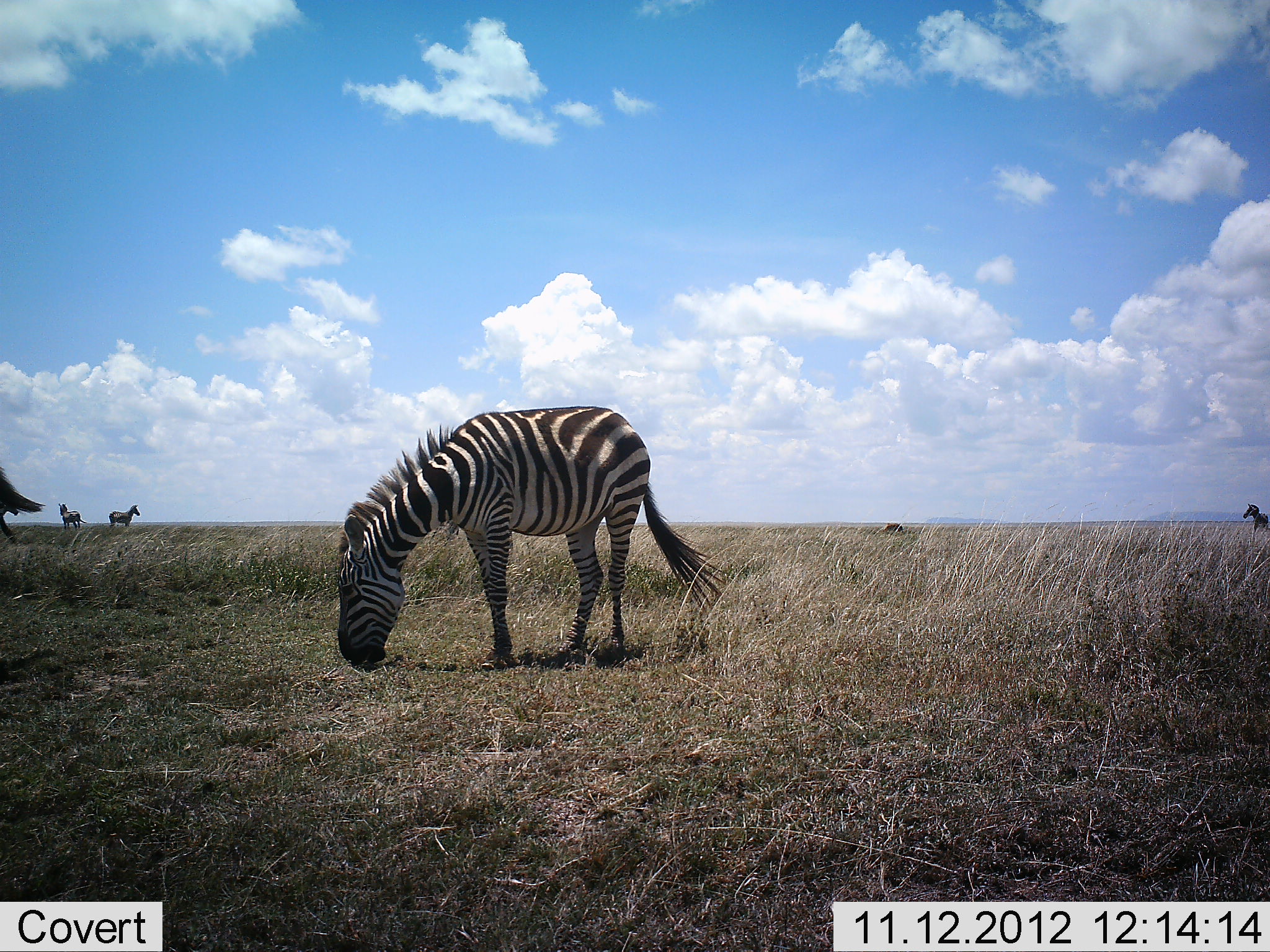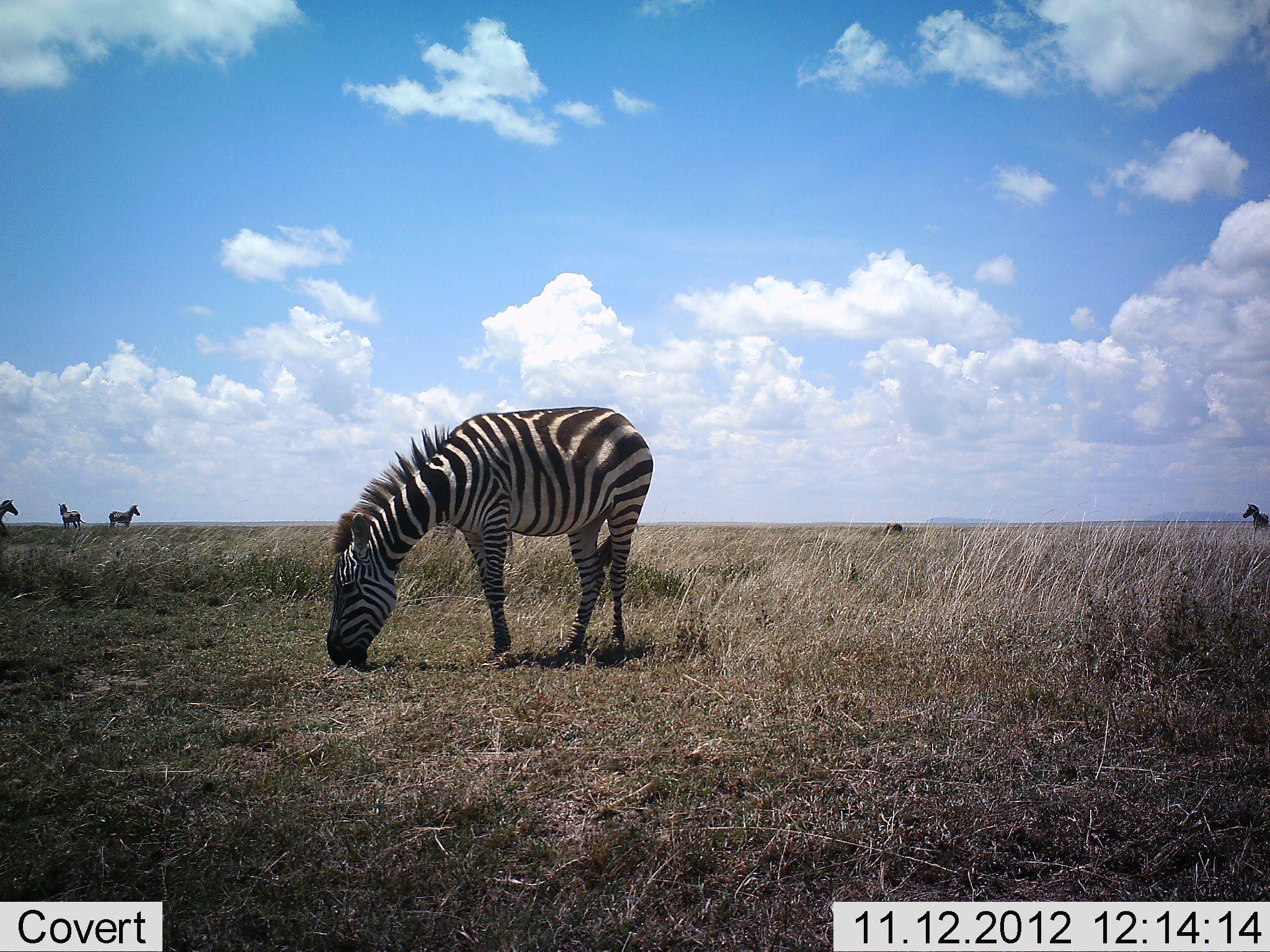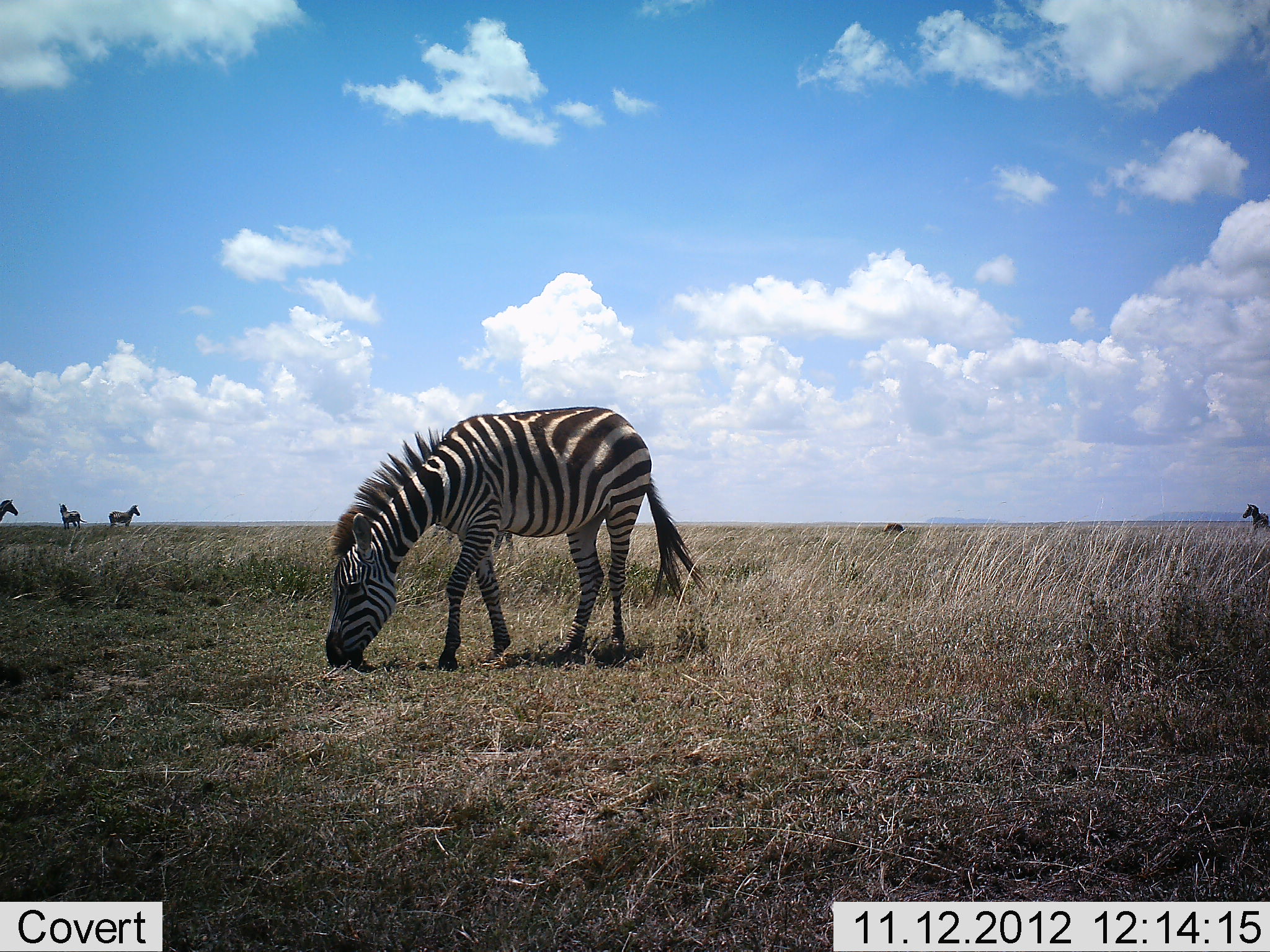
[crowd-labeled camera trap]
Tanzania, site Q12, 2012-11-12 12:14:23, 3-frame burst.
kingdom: Animalia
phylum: Chordata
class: Mammalia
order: Perissodactyla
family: Equidae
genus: Equus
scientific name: Equus quagga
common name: plains zebra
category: zebra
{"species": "zebra (plains zebra) (Equus quagga)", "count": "6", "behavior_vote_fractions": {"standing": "70%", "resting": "0%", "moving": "20%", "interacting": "0%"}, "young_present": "0%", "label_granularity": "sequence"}